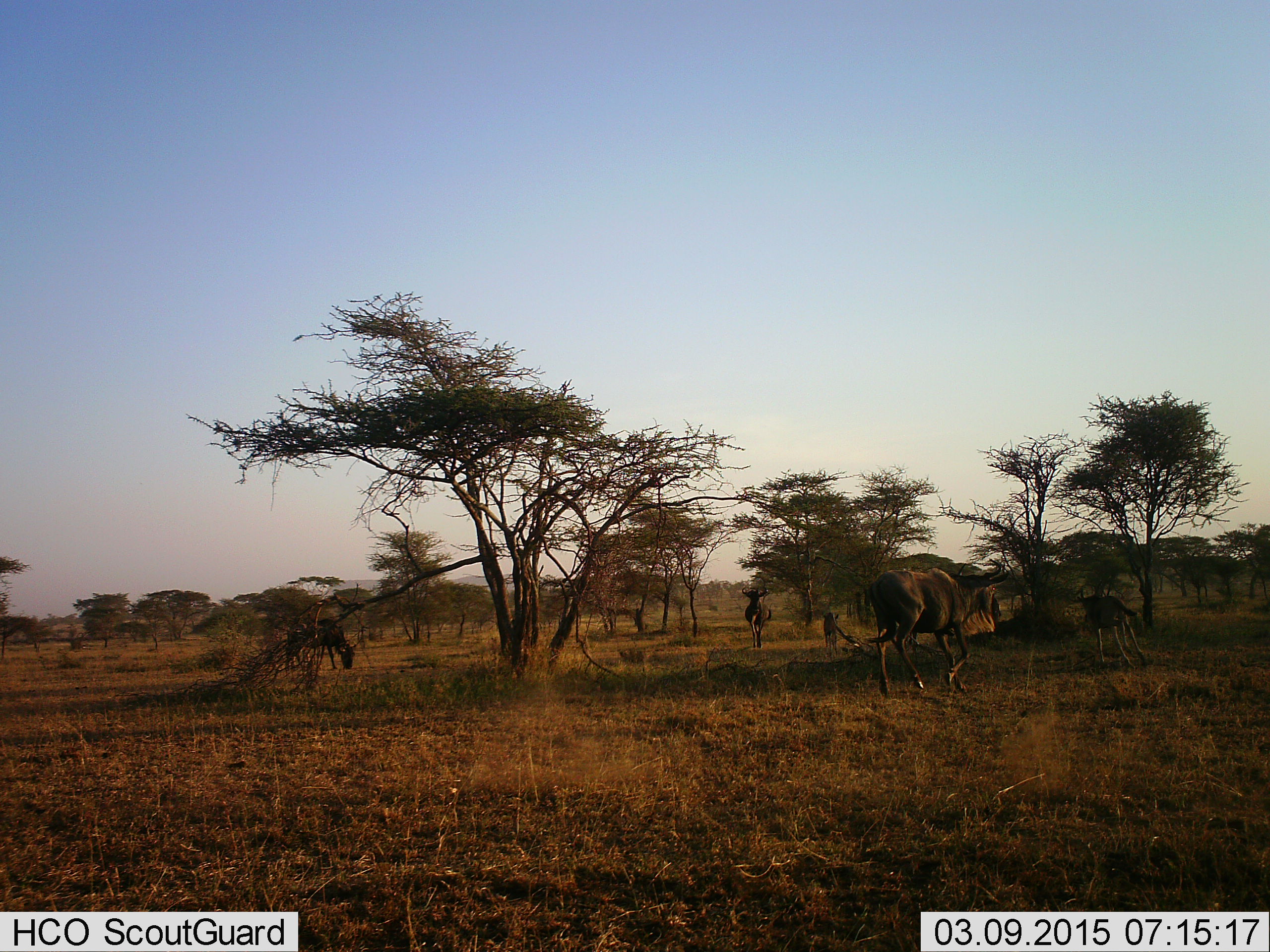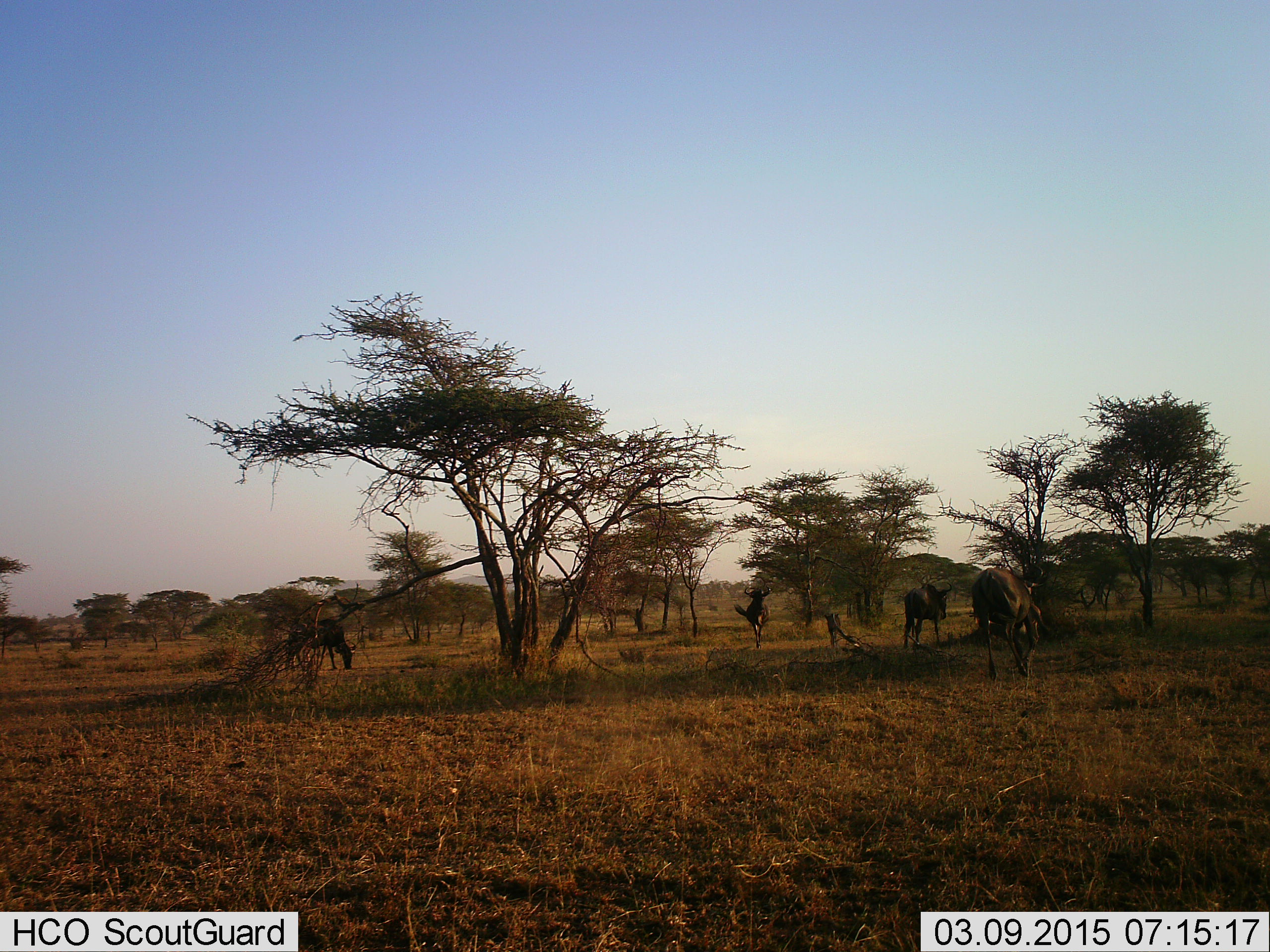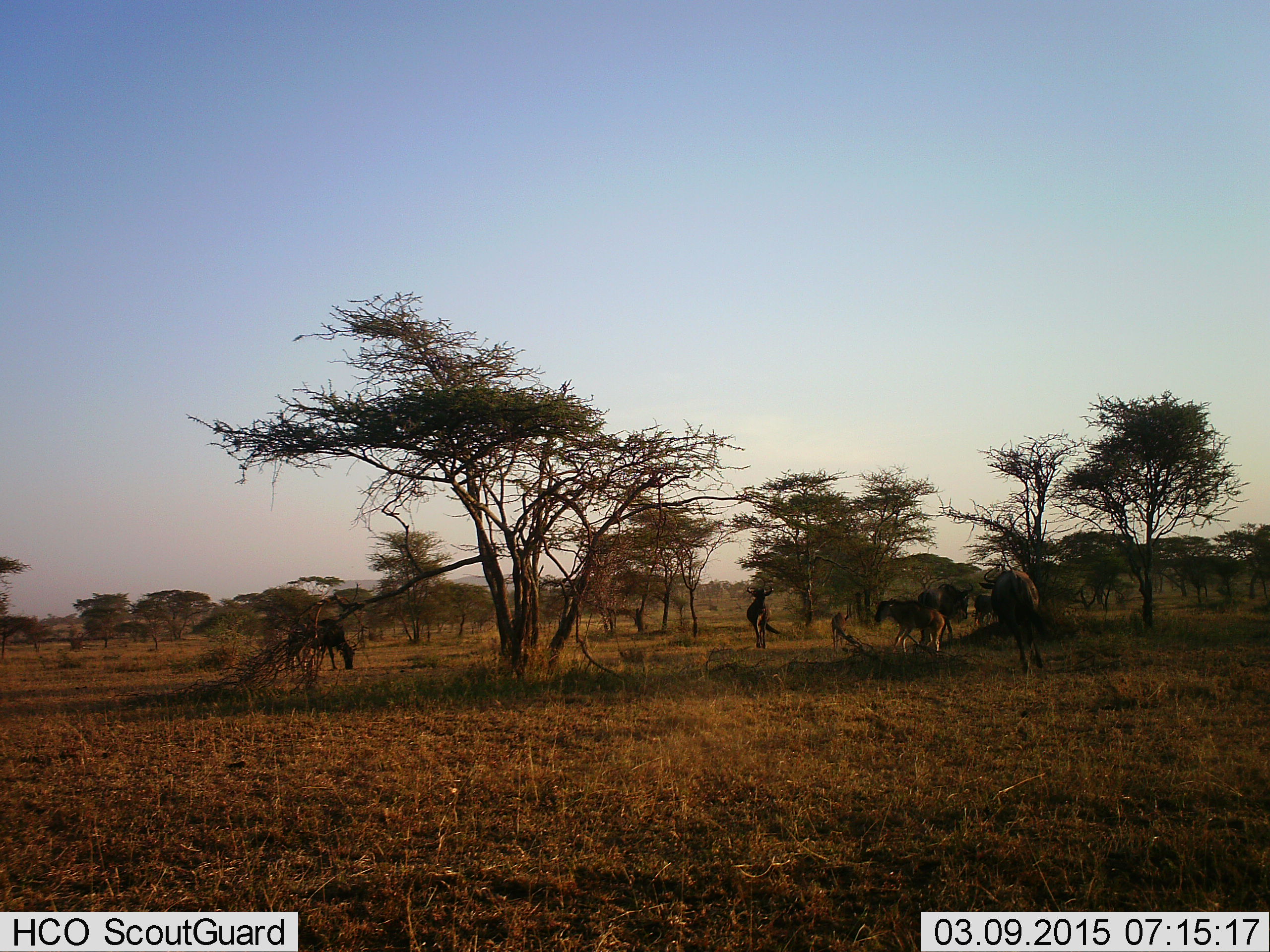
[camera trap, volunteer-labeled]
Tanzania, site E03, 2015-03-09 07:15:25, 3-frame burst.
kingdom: Animalia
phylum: Chordata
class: Mammalia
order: Artiodactyla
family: Bovidae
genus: Connochaetes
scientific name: Connochaetes taurinus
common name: blue wildebeest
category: wildebeest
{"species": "wildebeest (blue wildebeest) (Connochaetes taurinus)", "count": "5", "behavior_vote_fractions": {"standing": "30%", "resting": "0%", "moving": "80%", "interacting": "20%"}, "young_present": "30%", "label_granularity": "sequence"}